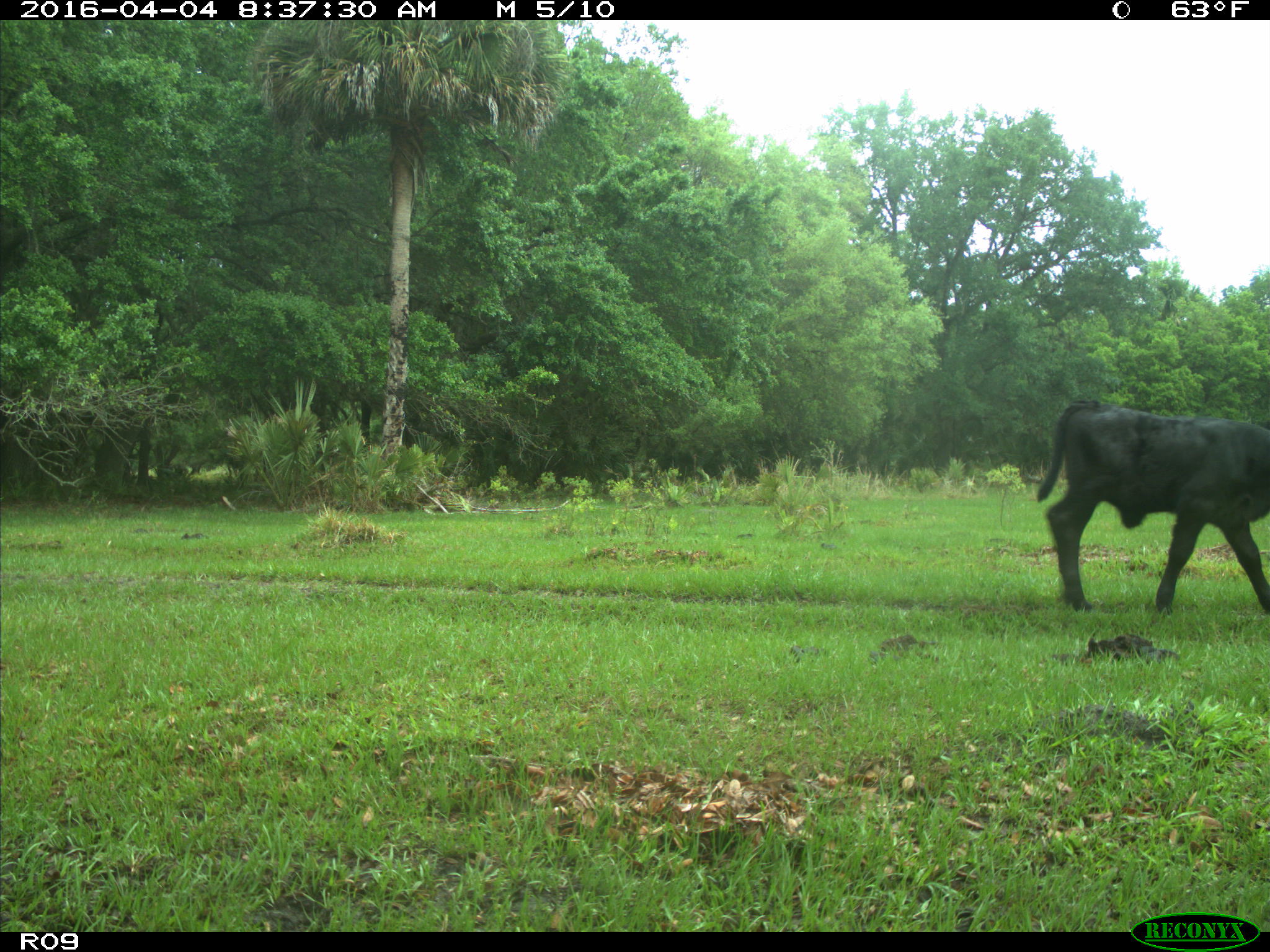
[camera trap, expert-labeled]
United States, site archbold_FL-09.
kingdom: Animalia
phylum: Chordata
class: Mammalia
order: Artiodactyla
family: Bovidae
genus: Bos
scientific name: Bos taurus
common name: domestic cow